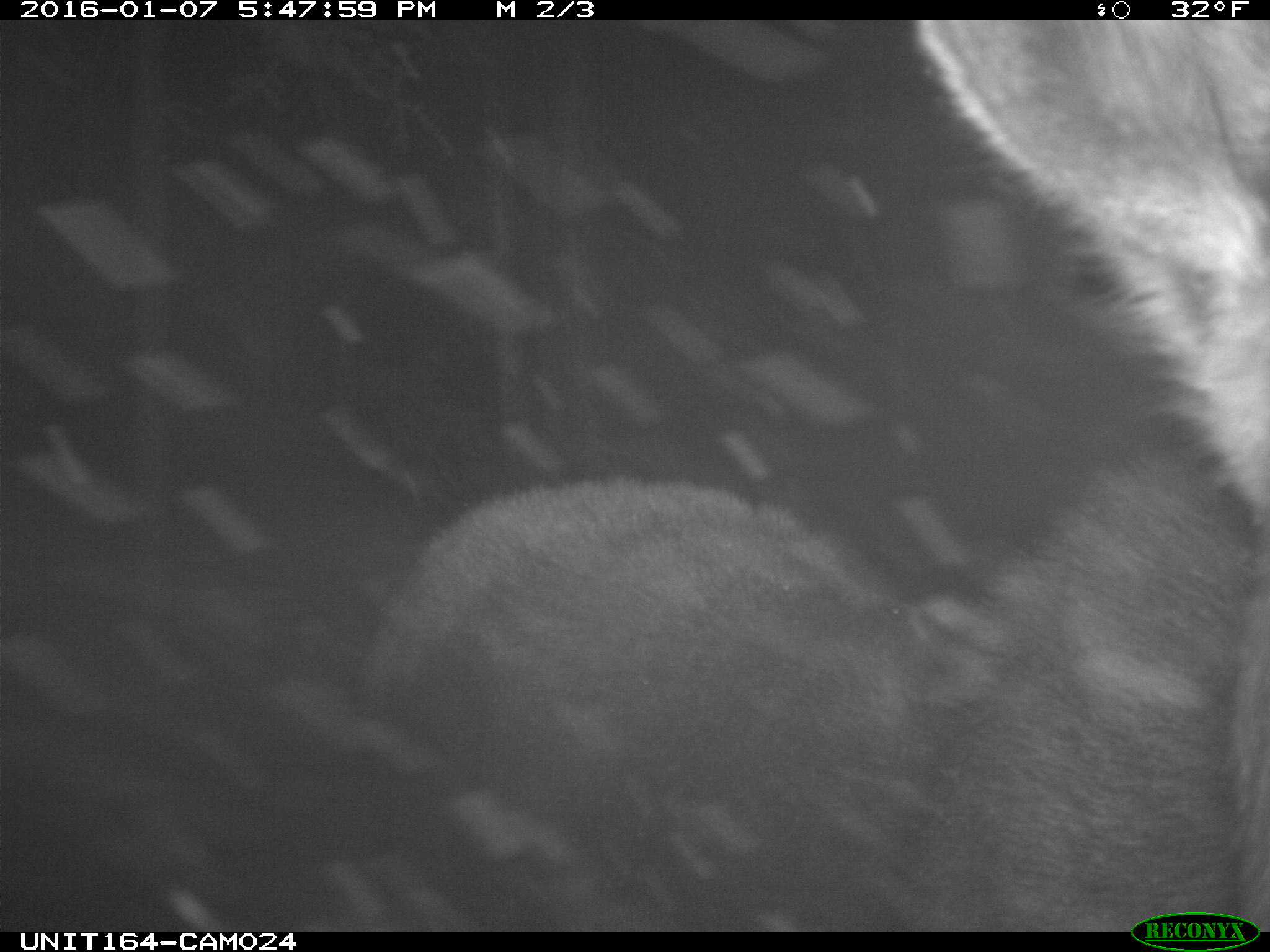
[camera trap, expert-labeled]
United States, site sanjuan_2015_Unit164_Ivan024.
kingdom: Animalia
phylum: Chordata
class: Mammalia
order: Artiodactyla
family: Cervidae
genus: Alces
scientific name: Alces alces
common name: moose